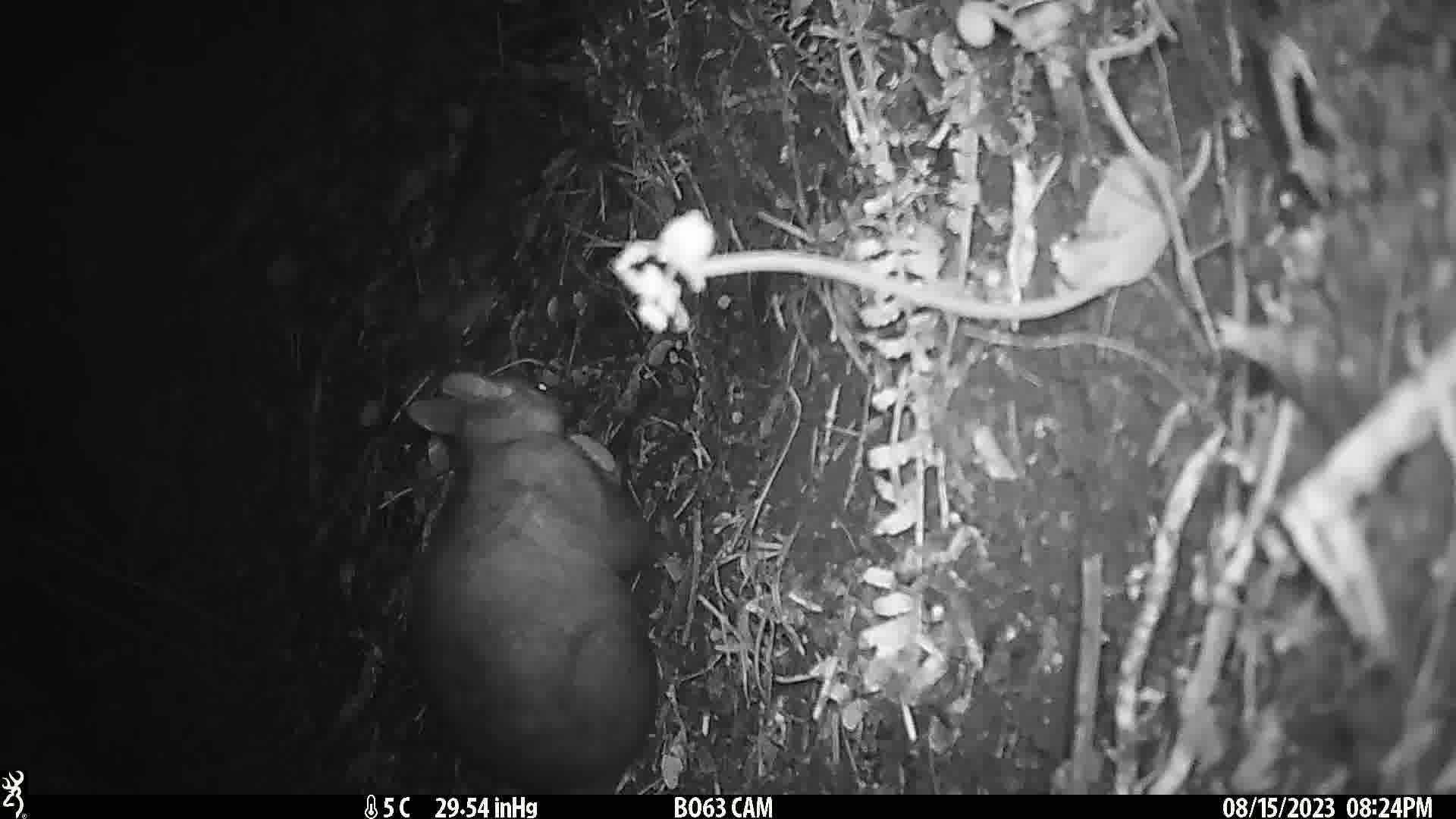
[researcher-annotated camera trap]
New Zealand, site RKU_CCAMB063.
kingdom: Animalia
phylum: Chordata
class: Mammalia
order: Diprotodontia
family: Phalangeridae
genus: Trichosurus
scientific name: Trichosurus vulpecula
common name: common brushtail possum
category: possum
Possum (common brushtail possum) (Trichosurus vulpecula).